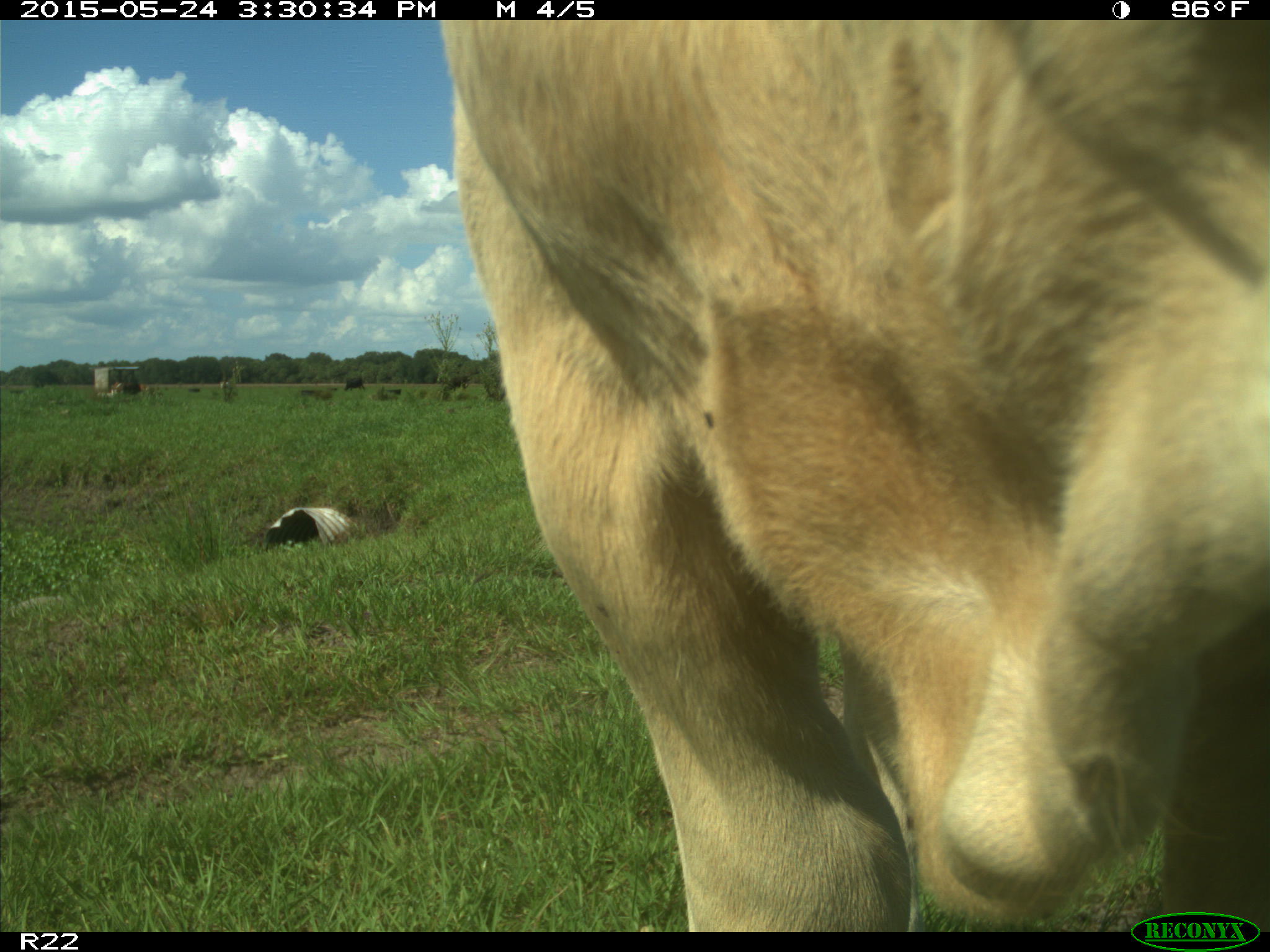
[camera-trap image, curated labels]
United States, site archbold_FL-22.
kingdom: Animalia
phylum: Chordata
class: Mammalia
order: Artiodactyla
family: Bovidae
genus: Bos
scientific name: Bos taurus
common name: domestic cow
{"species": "Bos taurus (domestic cow)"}